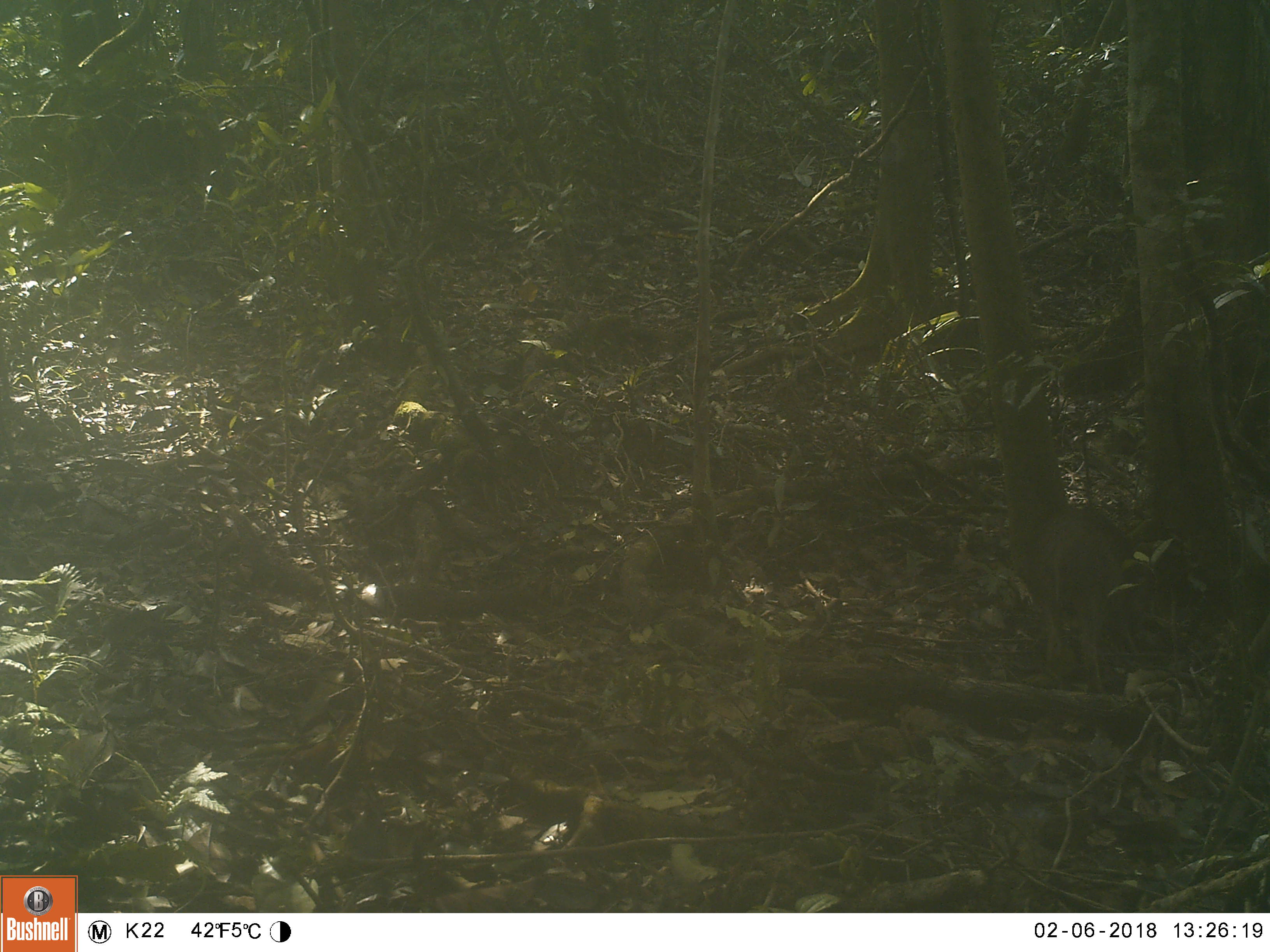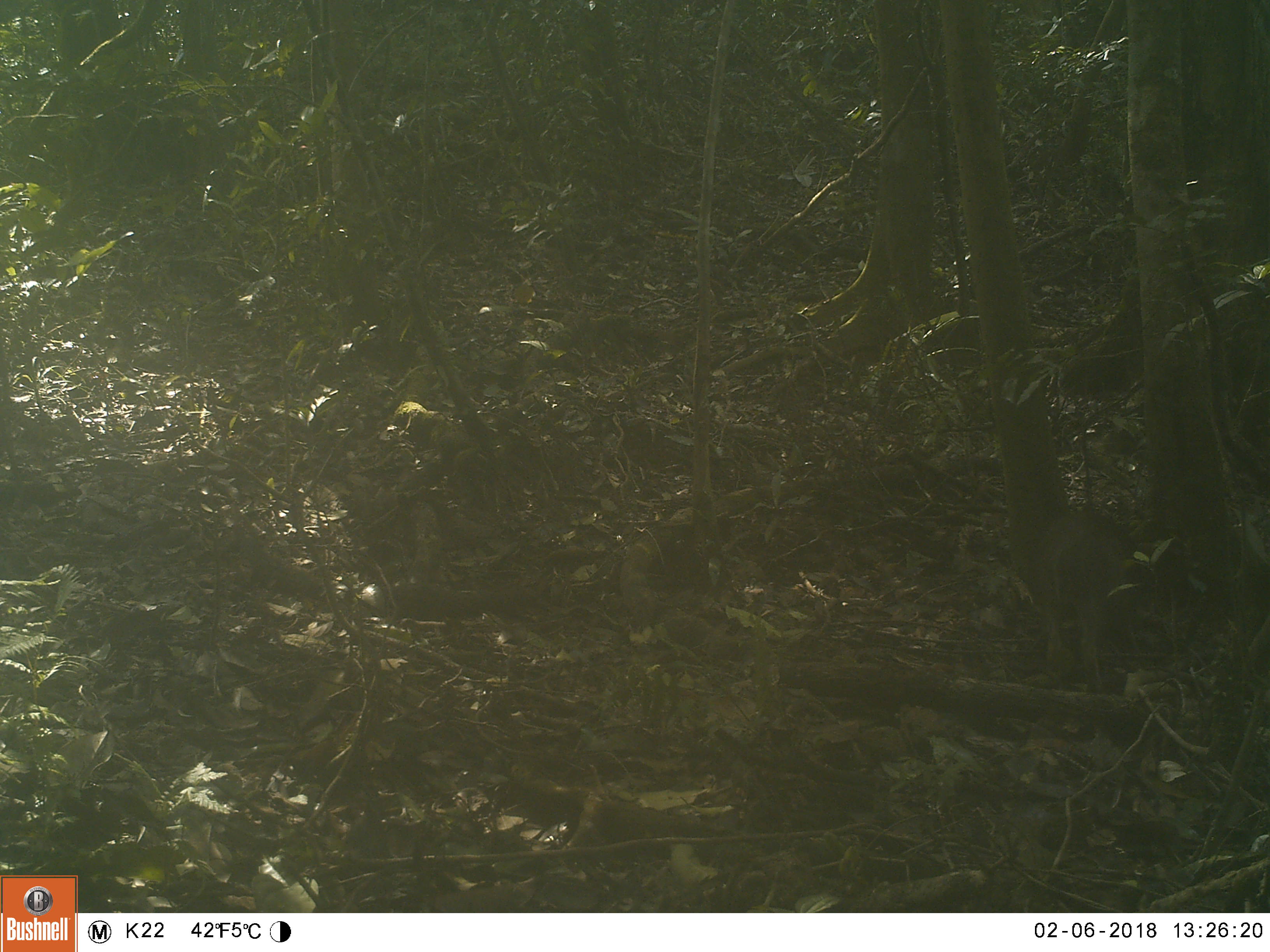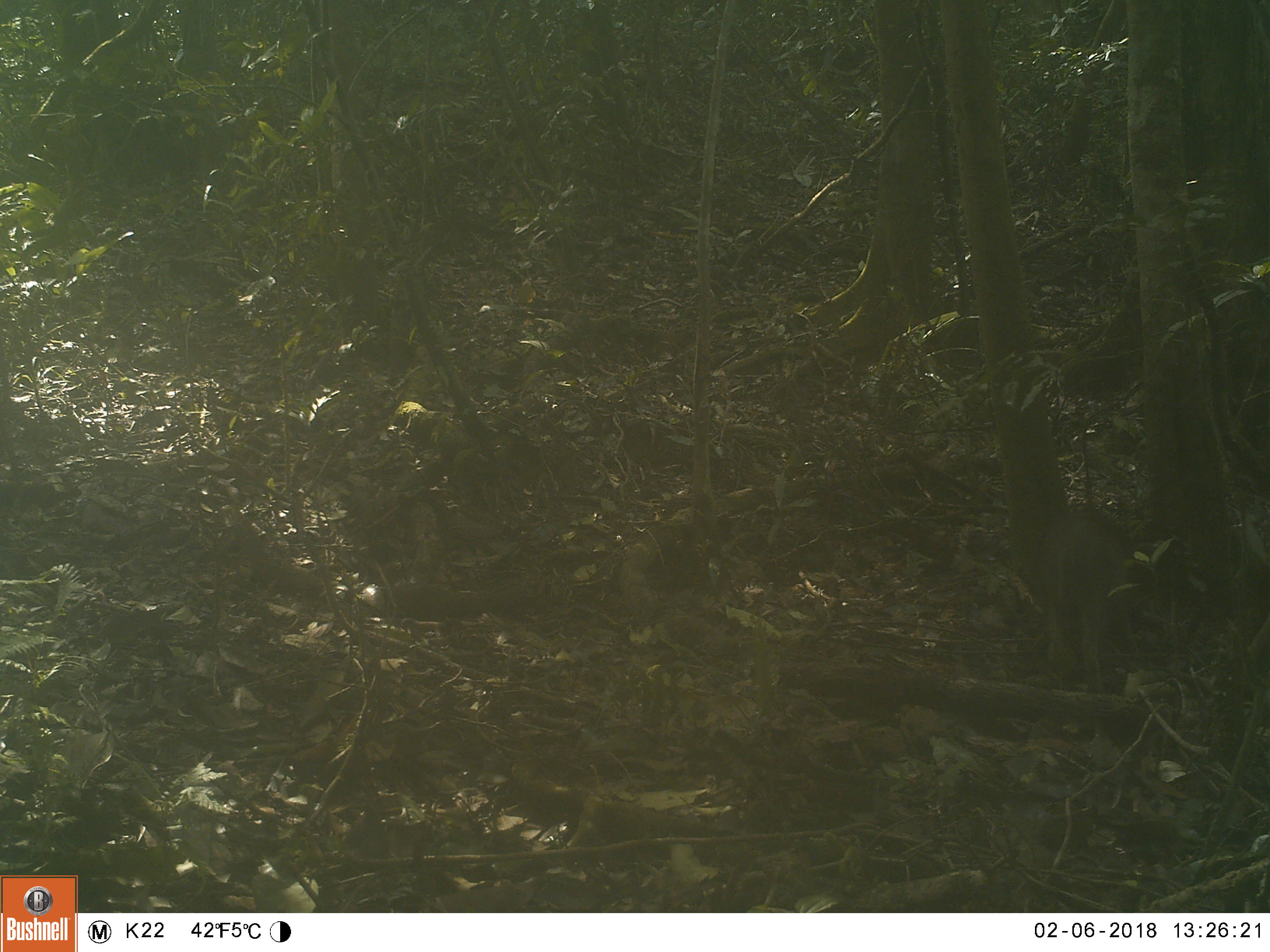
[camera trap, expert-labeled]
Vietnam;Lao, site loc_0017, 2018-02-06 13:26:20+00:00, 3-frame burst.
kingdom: Animalia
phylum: Chordata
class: Mammalia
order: Artiodactyla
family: Suidae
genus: Sus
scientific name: Sus scrofa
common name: eurasian wild pig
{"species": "eurasian wild pig (Sus scrofa)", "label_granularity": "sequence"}